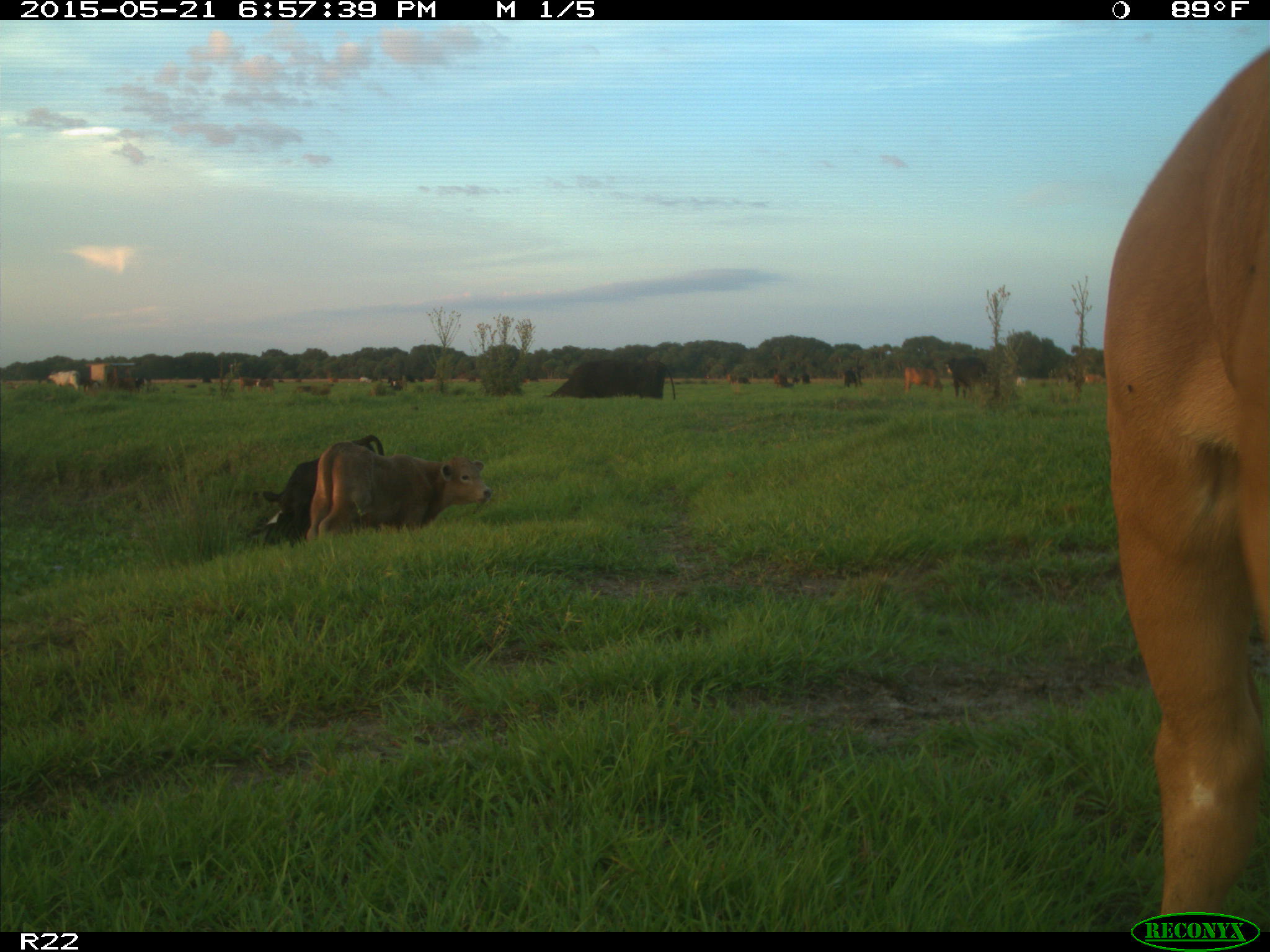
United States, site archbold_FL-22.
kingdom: Animalia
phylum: Chordata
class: Mammalia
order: Artiodactyla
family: Bovidae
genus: Bos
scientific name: Bos taurus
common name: domestic cow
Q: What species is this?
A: Bos taurus (domestic cow).